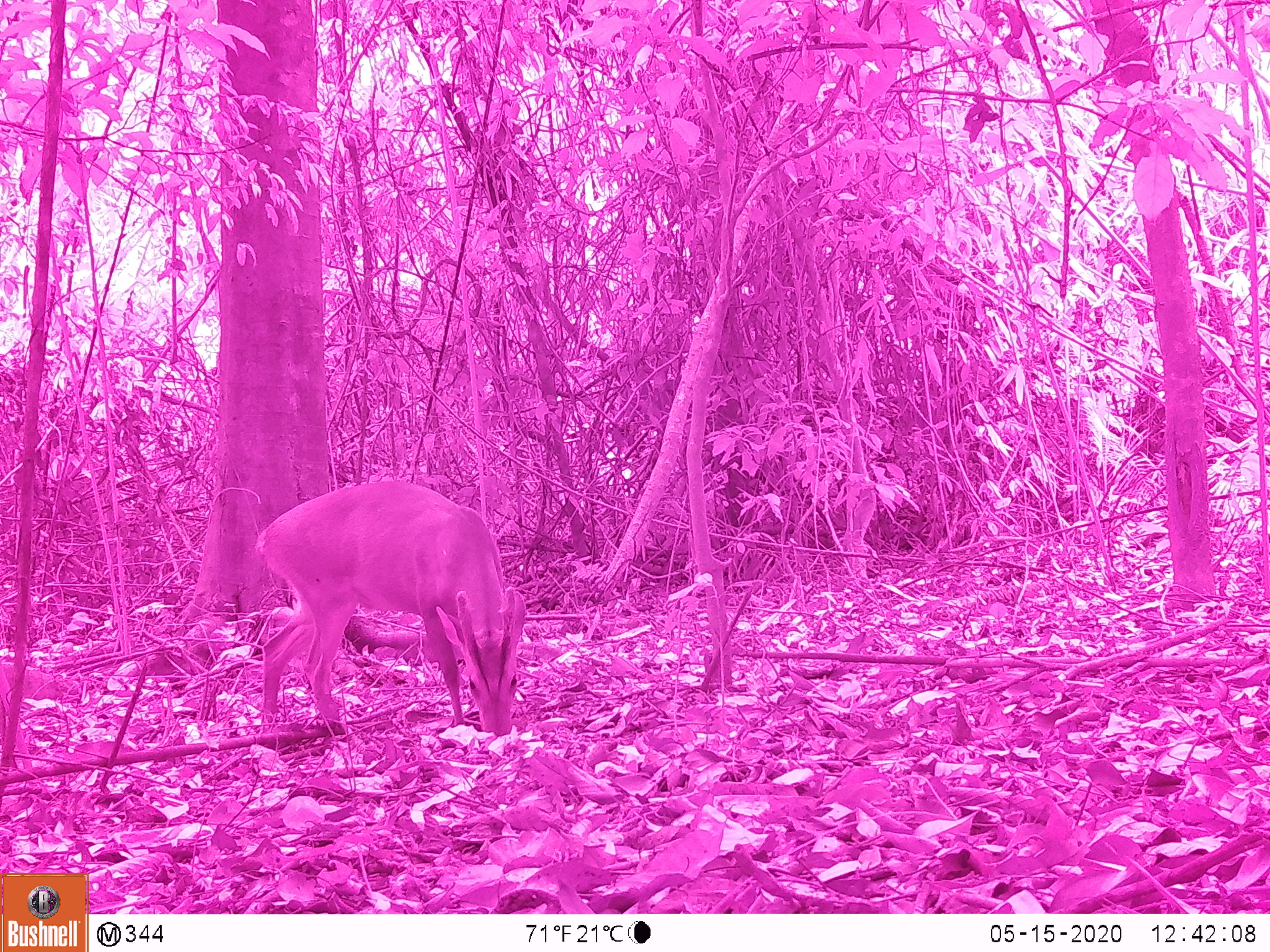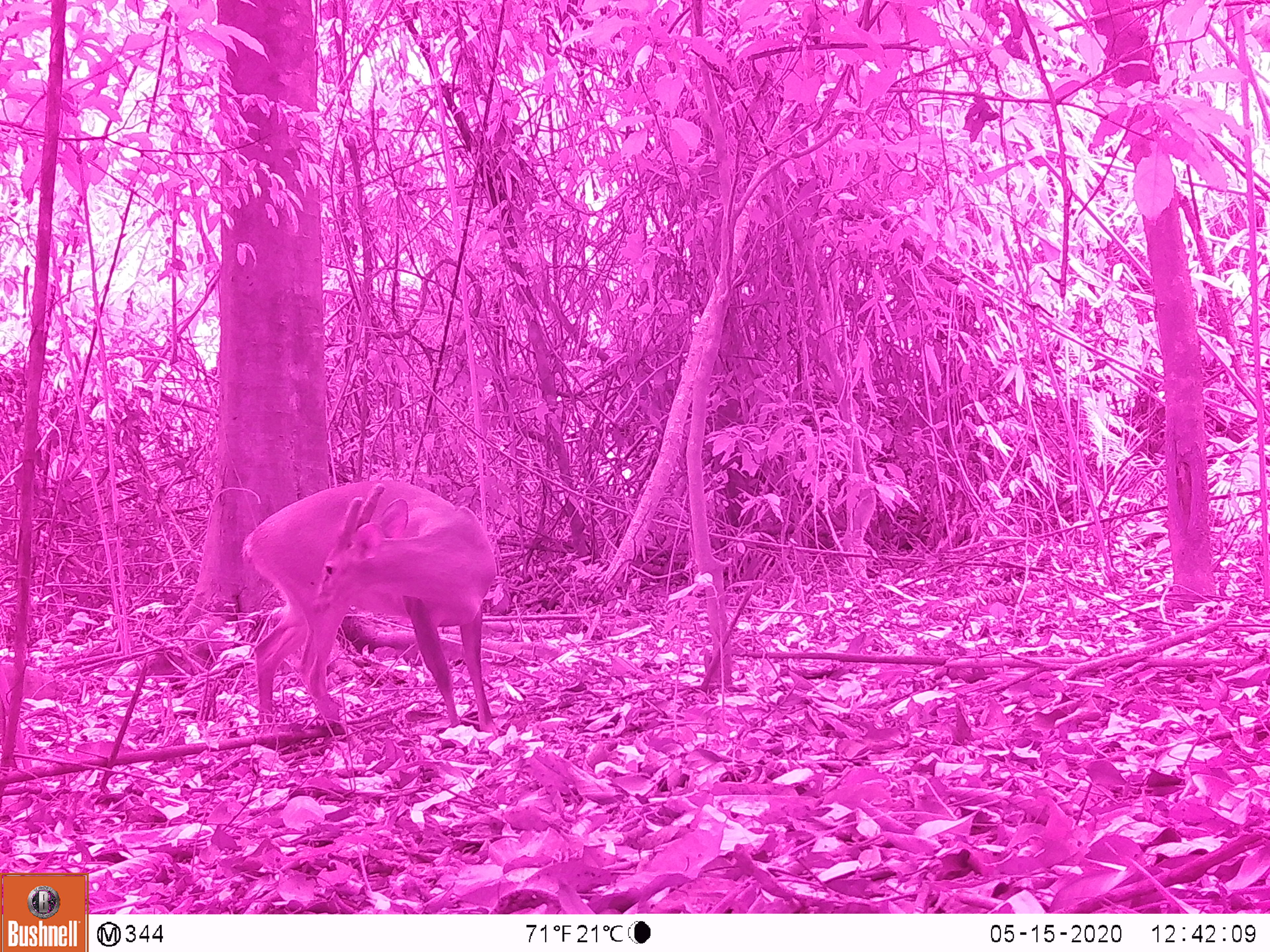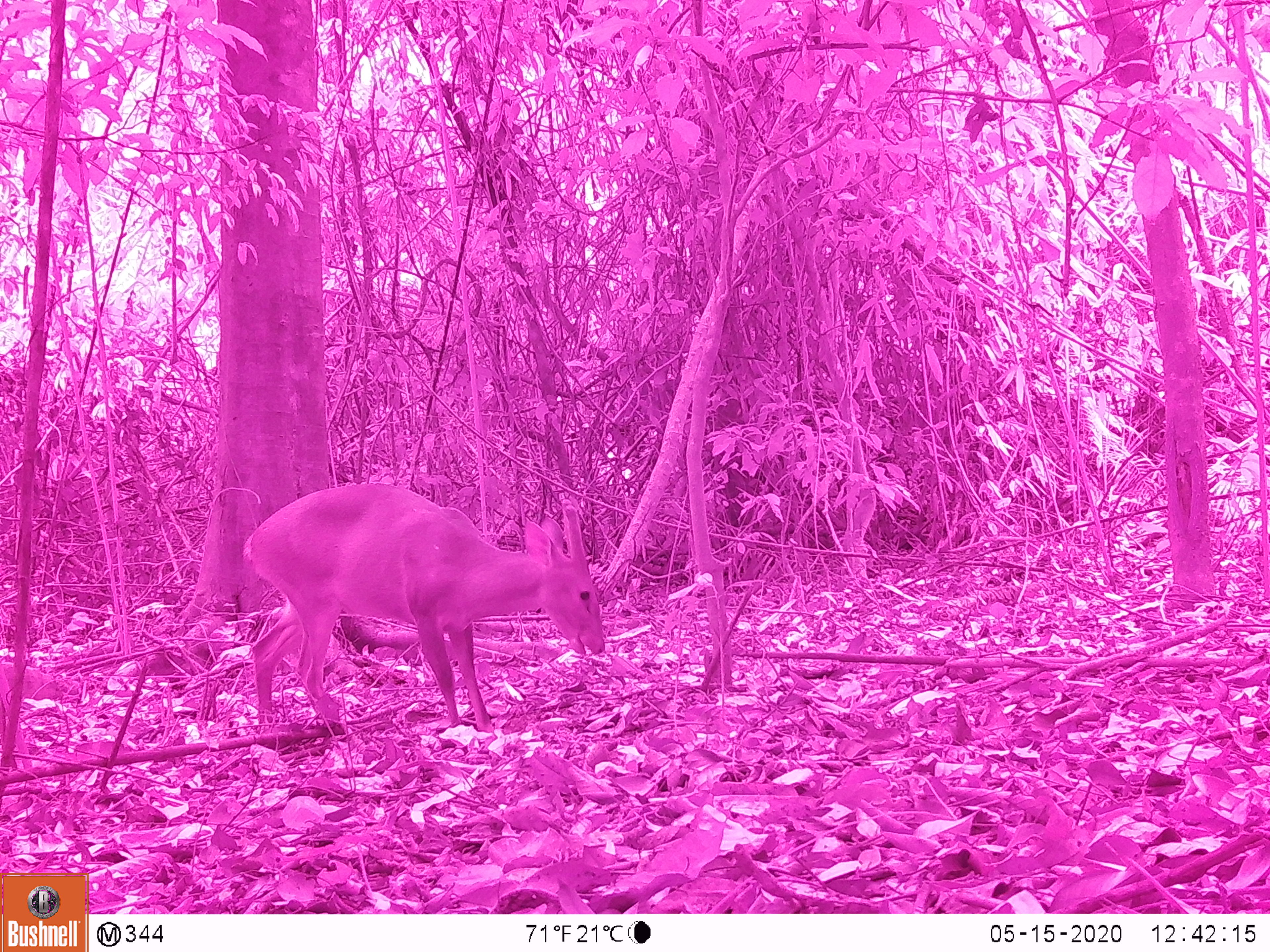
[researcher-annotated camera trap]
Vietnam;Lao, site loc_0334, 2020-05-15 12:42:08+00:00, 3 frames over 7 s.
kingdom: Animalia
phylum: Chordata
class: Mammalia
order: Artiodactyla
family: Cervidae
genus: Muntiacus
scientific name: Muntiacus vuquangensis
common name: large-antlered muntjac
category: large antlered muntjac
Large antlered muntjac (large-antlered muntjac) (Muntiacus vuquangensis). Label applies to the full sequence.